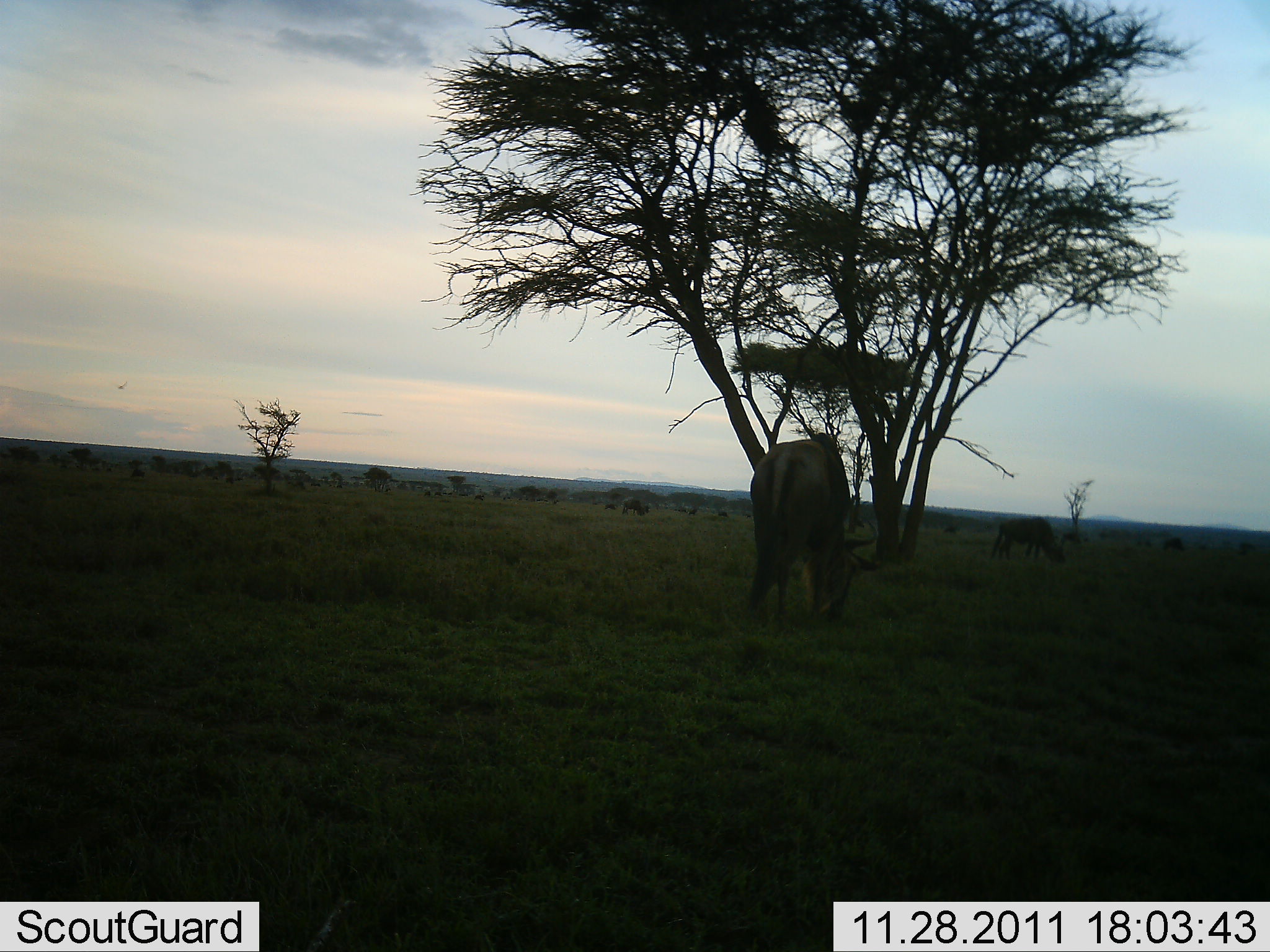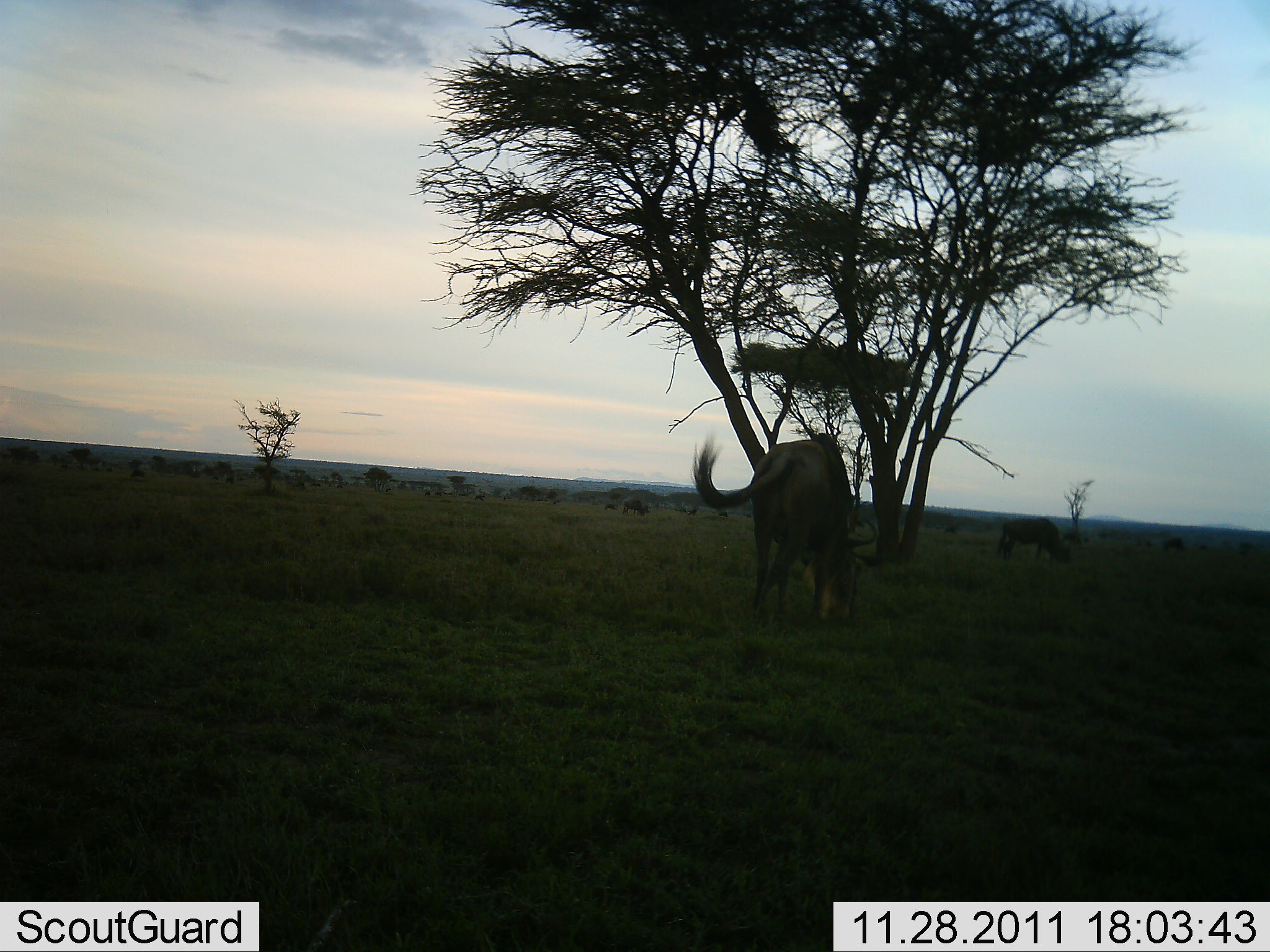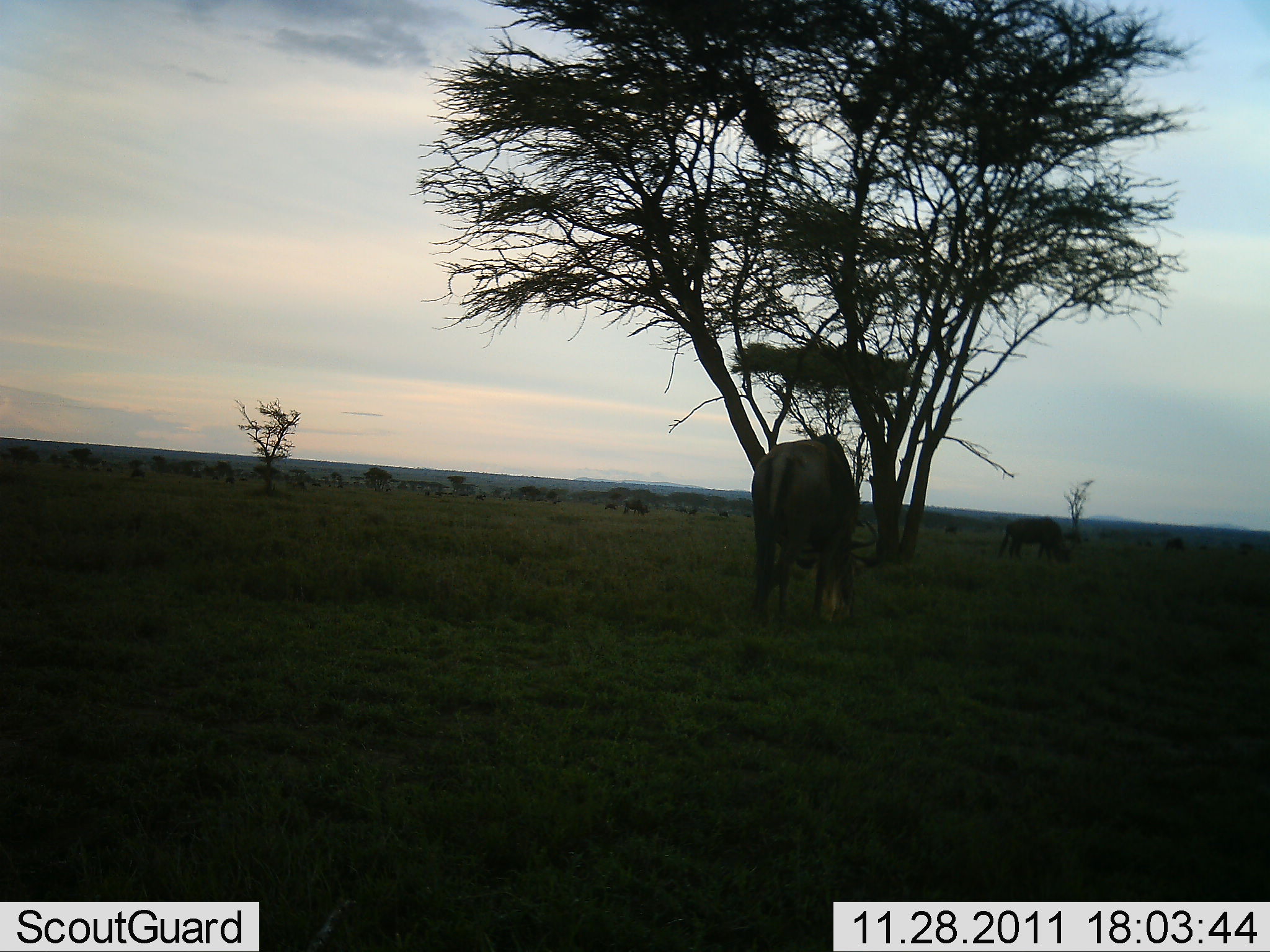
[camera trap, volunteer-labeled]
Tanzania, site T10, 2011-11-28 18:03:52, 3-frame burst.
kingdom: Animalia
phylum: Chordata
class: Mammalia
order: Artiodactyla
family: Bovidae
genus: Connochaetes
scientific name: Connochaetes taurinus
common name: blue wildebeest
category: wildebeest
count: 2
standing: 30%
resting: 0%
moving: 0%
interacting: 0%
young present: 0%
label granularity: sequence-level